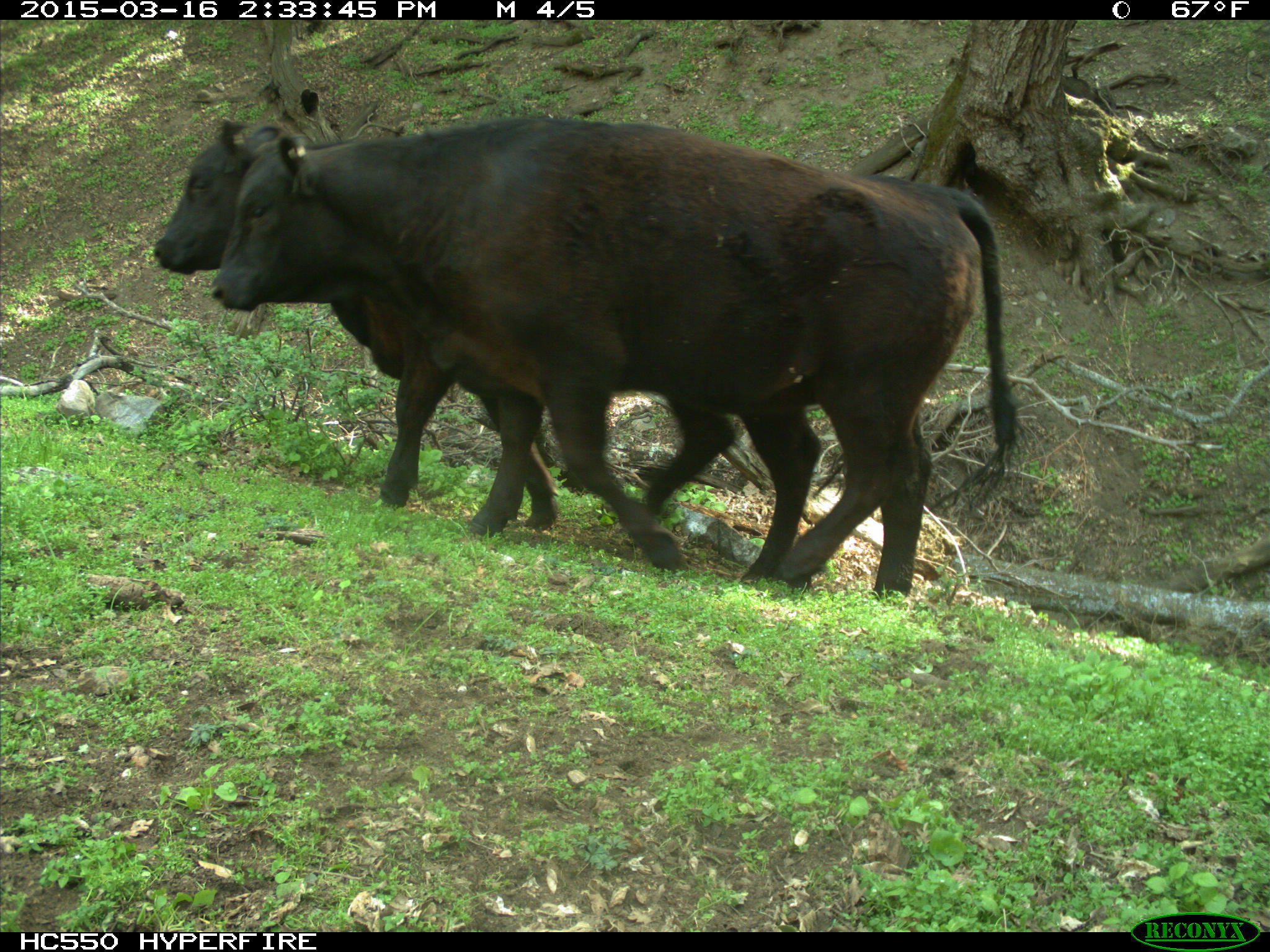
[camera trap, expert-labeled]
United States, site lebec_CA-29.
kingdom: Animalia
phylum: Chordata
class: Mammalia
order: Artiodactyla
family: Bovidae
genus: Bos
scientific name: Bos taurus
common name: domestic cow